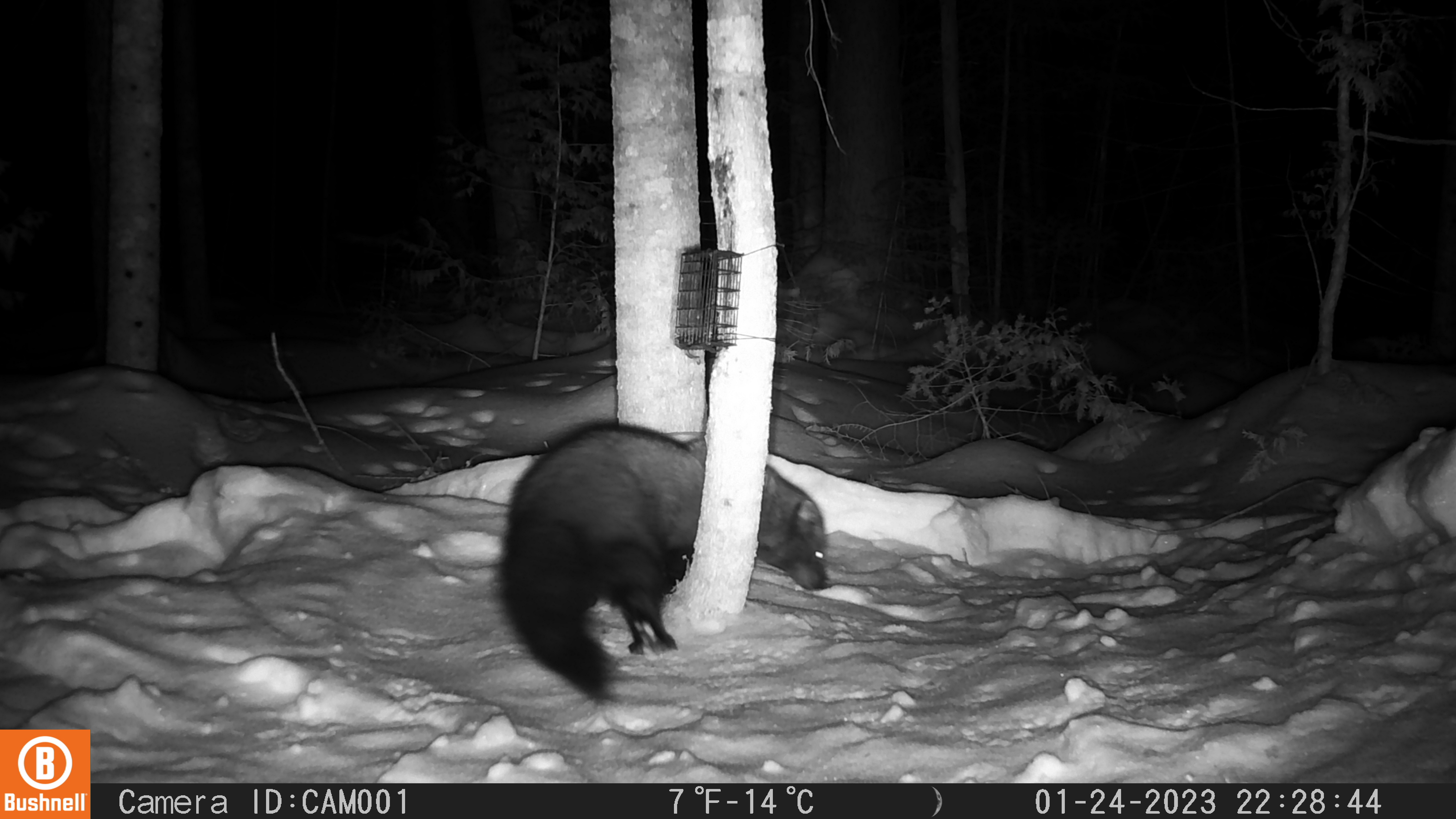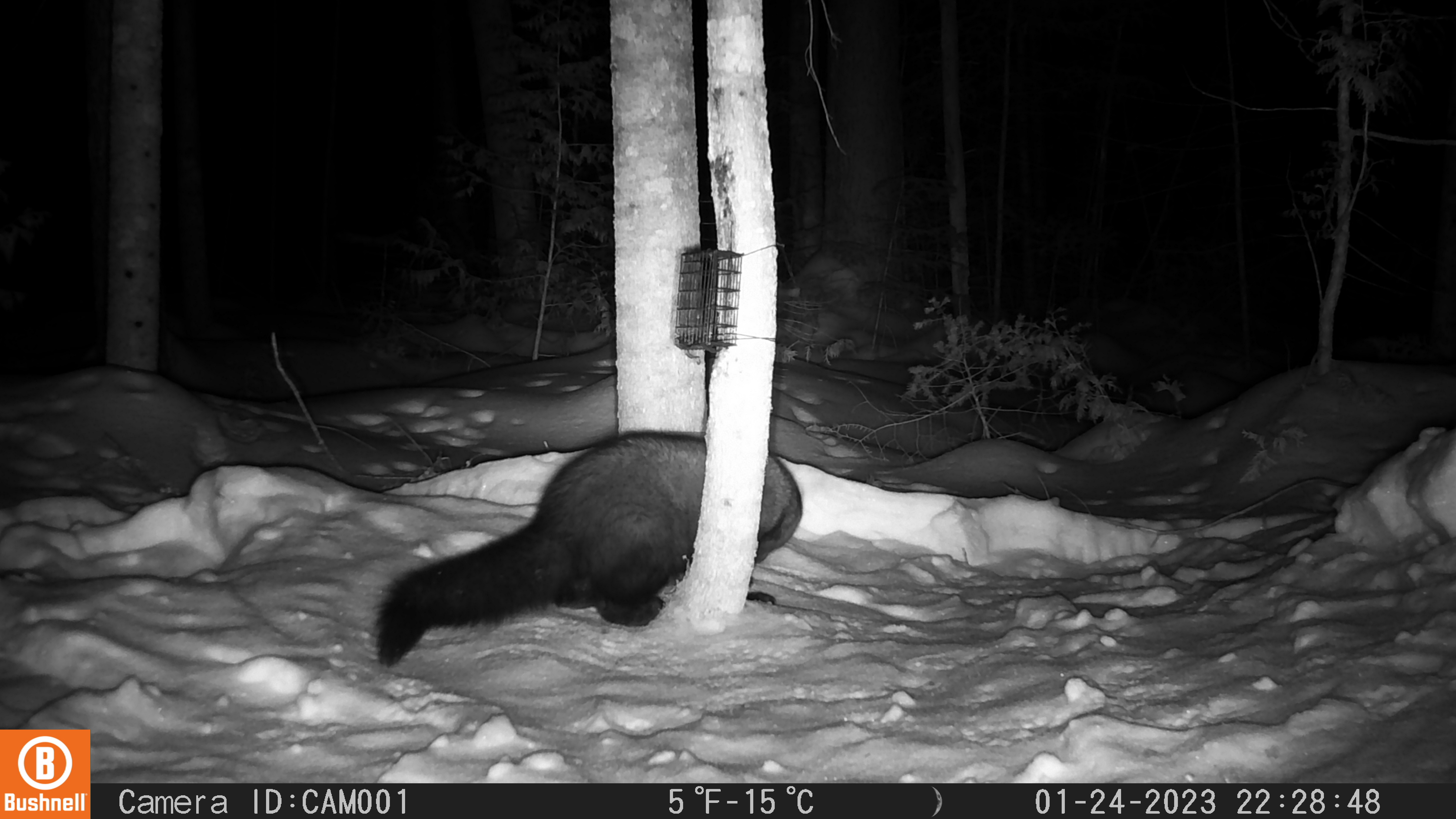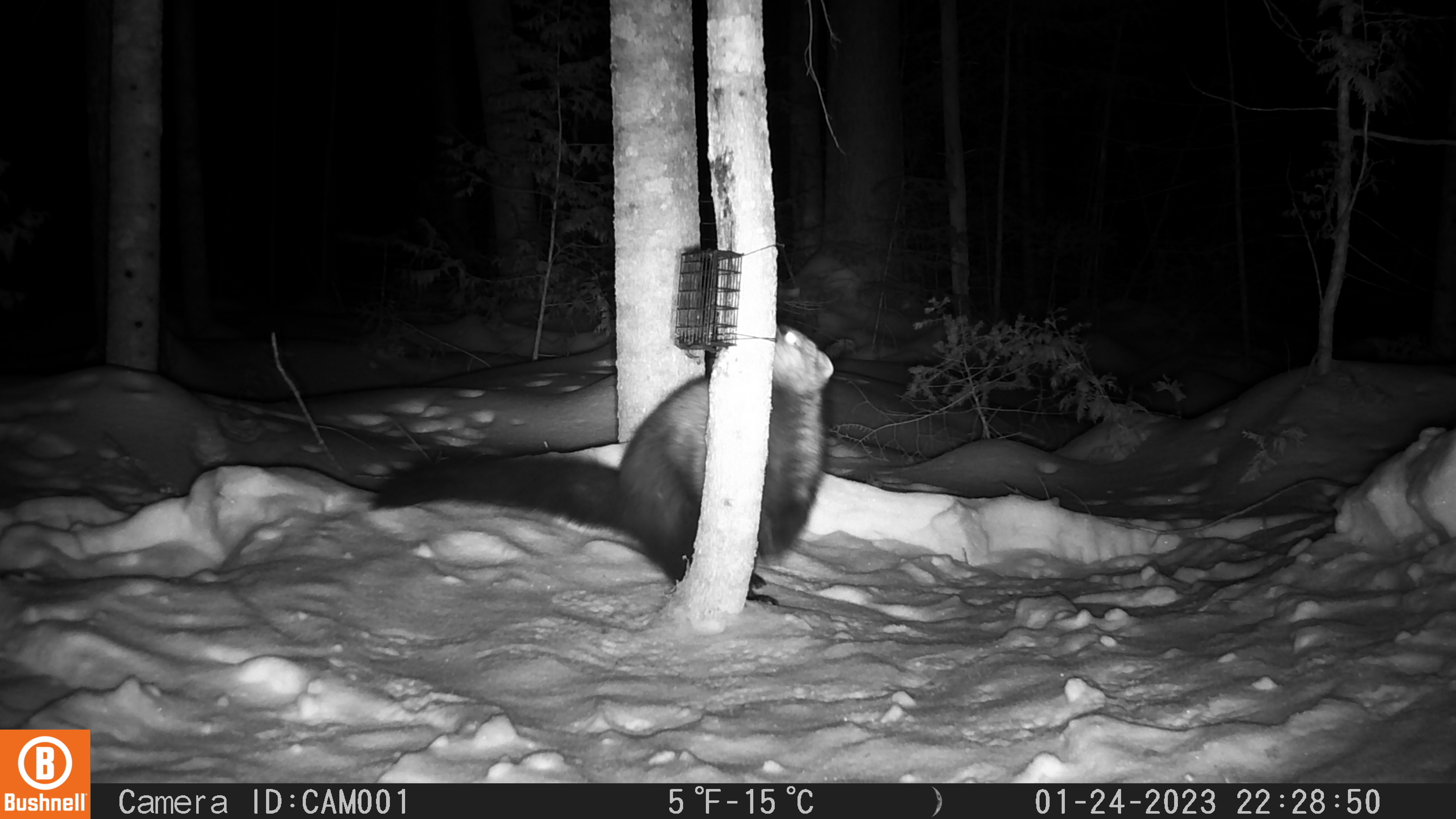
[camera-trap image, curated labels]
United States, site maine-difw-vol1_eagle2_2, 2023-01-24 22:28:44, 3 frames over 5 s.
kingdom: Animalia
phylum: Chordata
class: Mammalia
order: Carnivora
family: Mustelidae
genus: Pekania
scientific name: Pekania pennanti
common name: fisher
Fisher (Pekania pennanti).